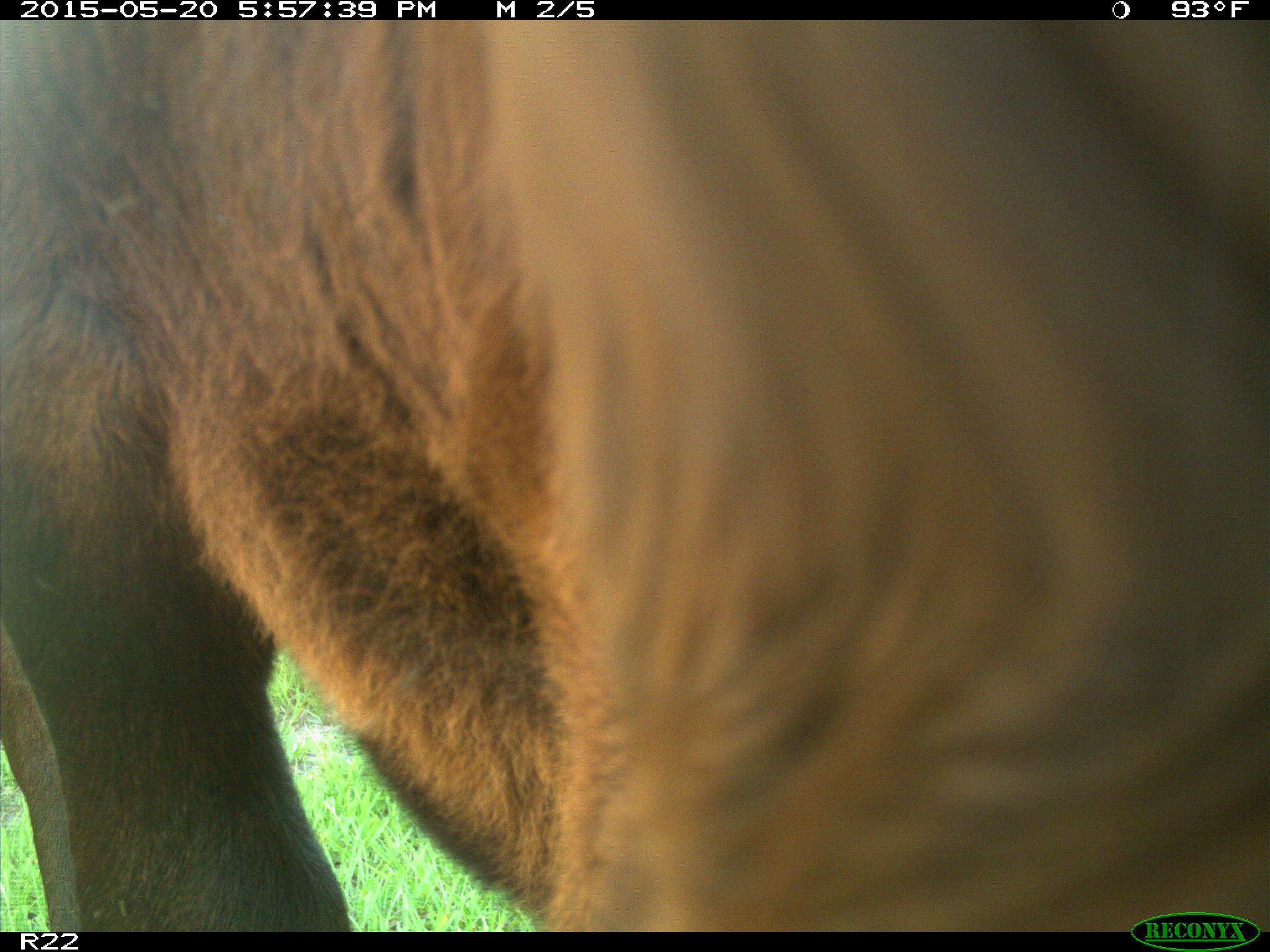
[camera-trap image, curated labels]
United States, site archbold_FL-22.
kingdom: Animalia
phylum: Chordata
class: Mammalia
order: Artiodactyla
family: Bovidae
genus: Bos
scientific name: Bos taurus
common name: domestic cow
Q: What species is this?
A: Bos taurus (domestic cow).